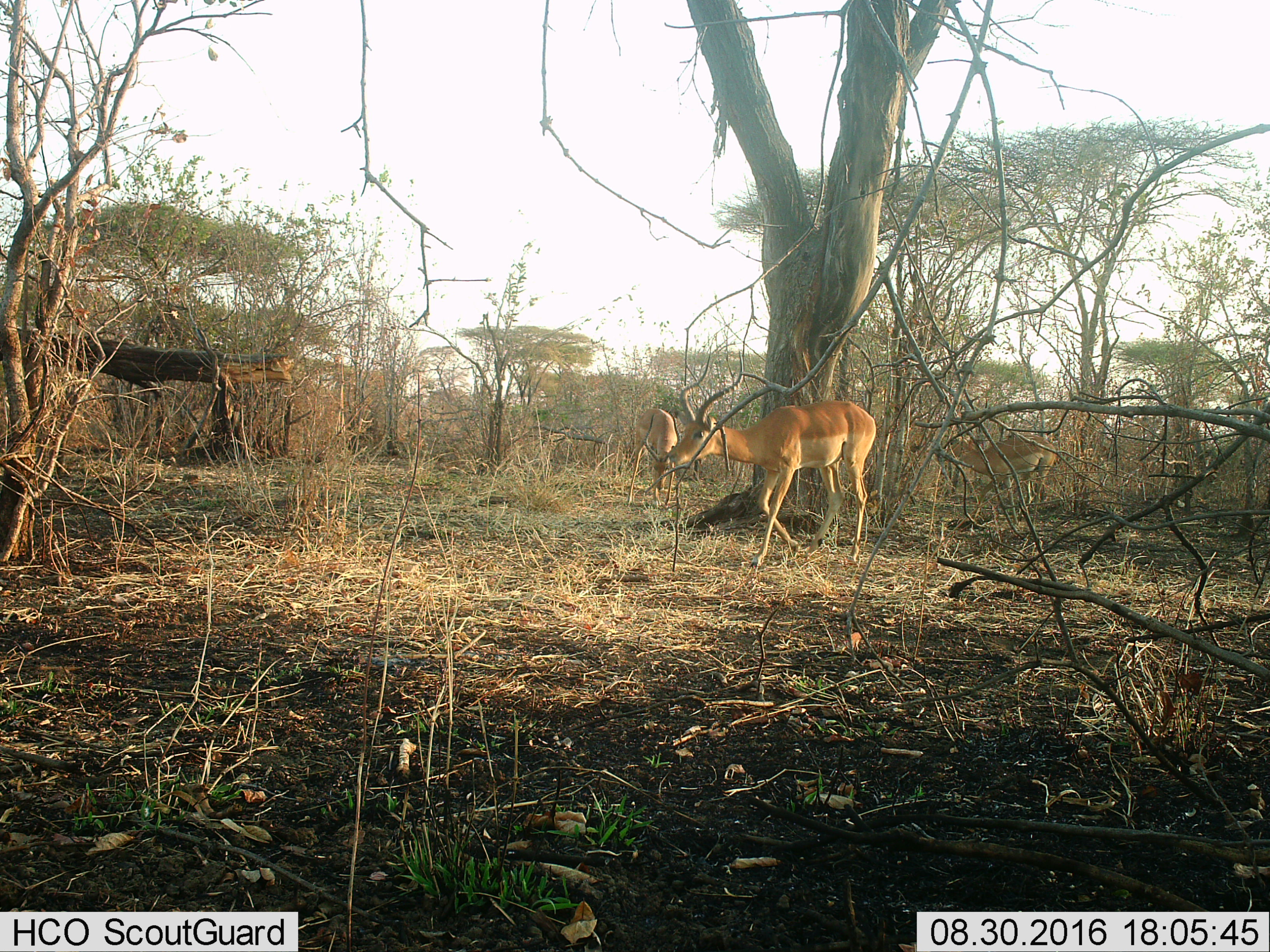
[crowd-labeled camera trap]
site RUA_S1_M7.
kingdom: Animalia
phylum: Chordata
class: Mammalia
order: Artiodactyla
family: Bovidae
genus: Aepyceros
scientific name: Aepyceros melampus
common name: impala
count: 3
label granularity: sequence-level